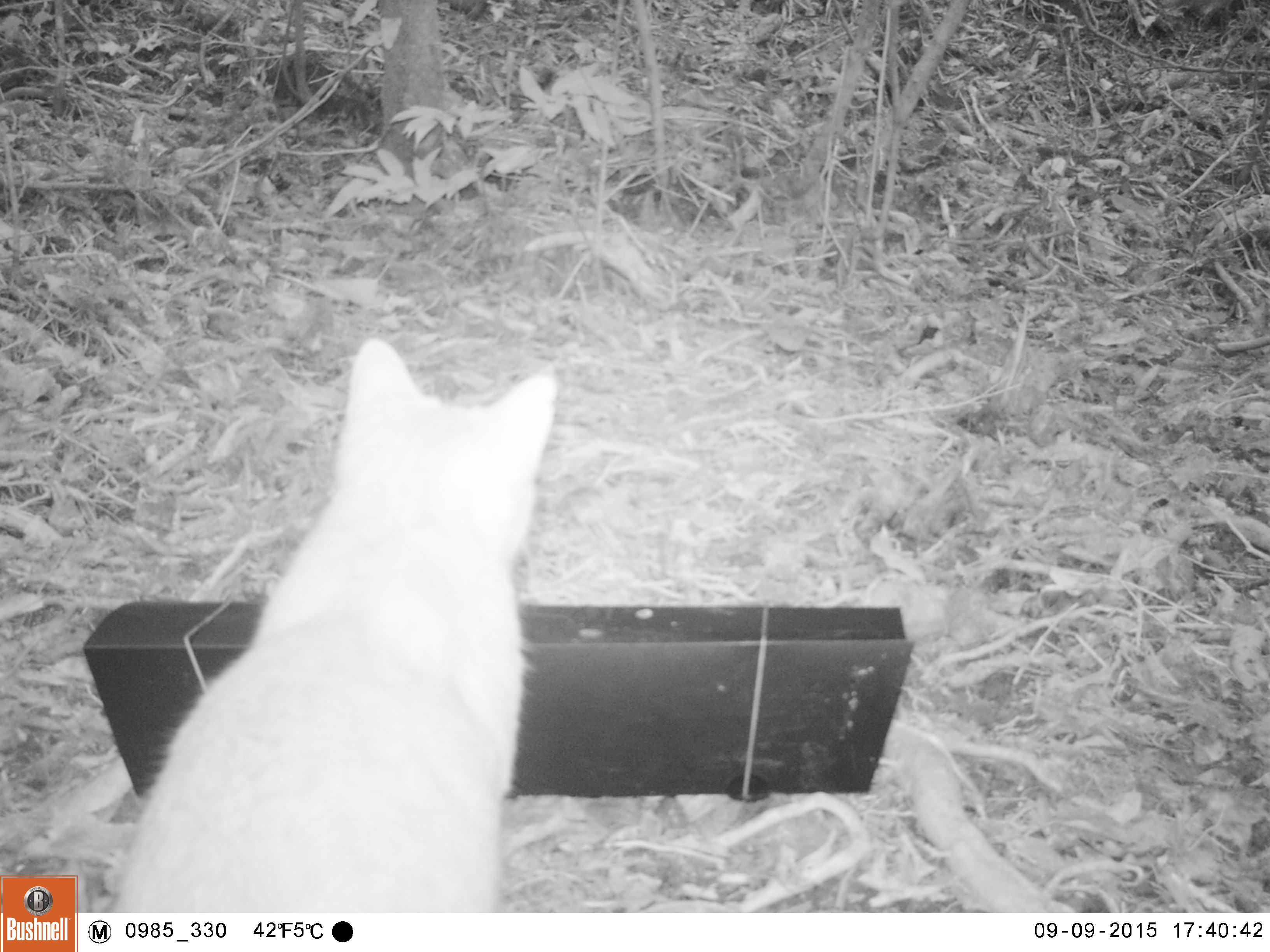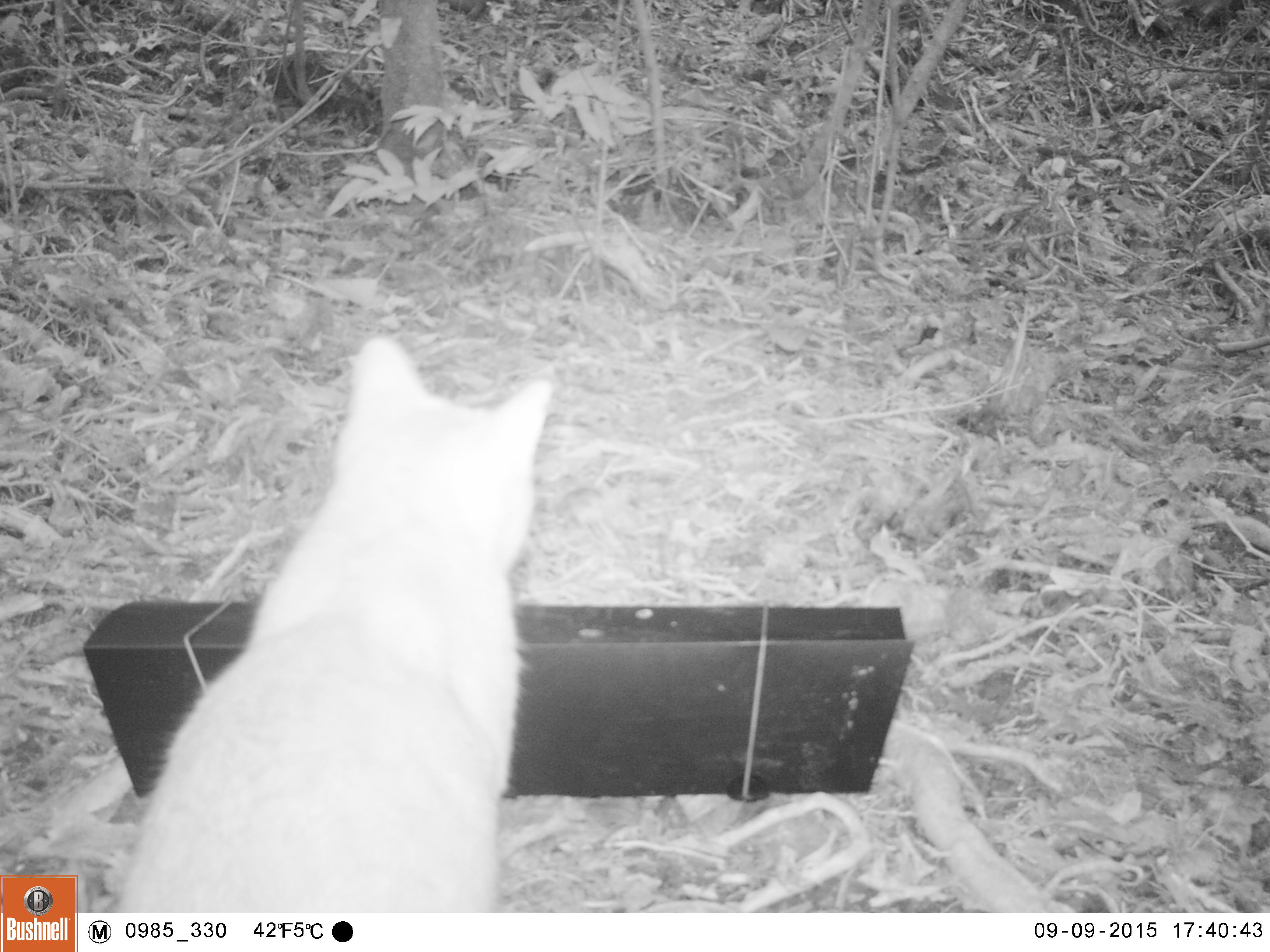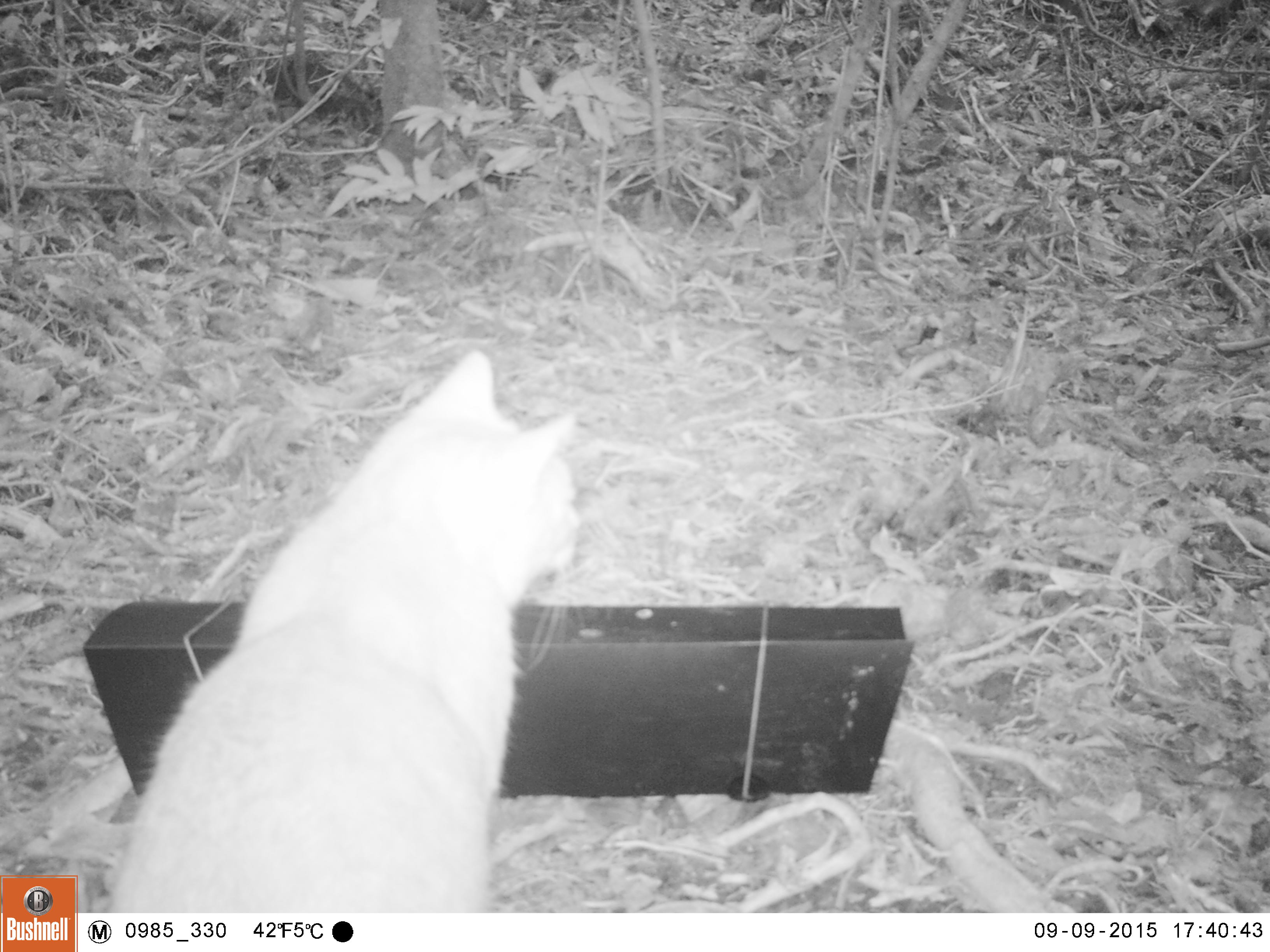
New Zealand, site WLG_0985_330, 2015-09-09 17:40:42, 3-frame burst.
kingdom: Animalia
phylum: Chordata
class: Mammalia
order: Carnivora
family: Felidae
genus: Felis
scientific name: Felis catus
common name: domestic cat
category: cat